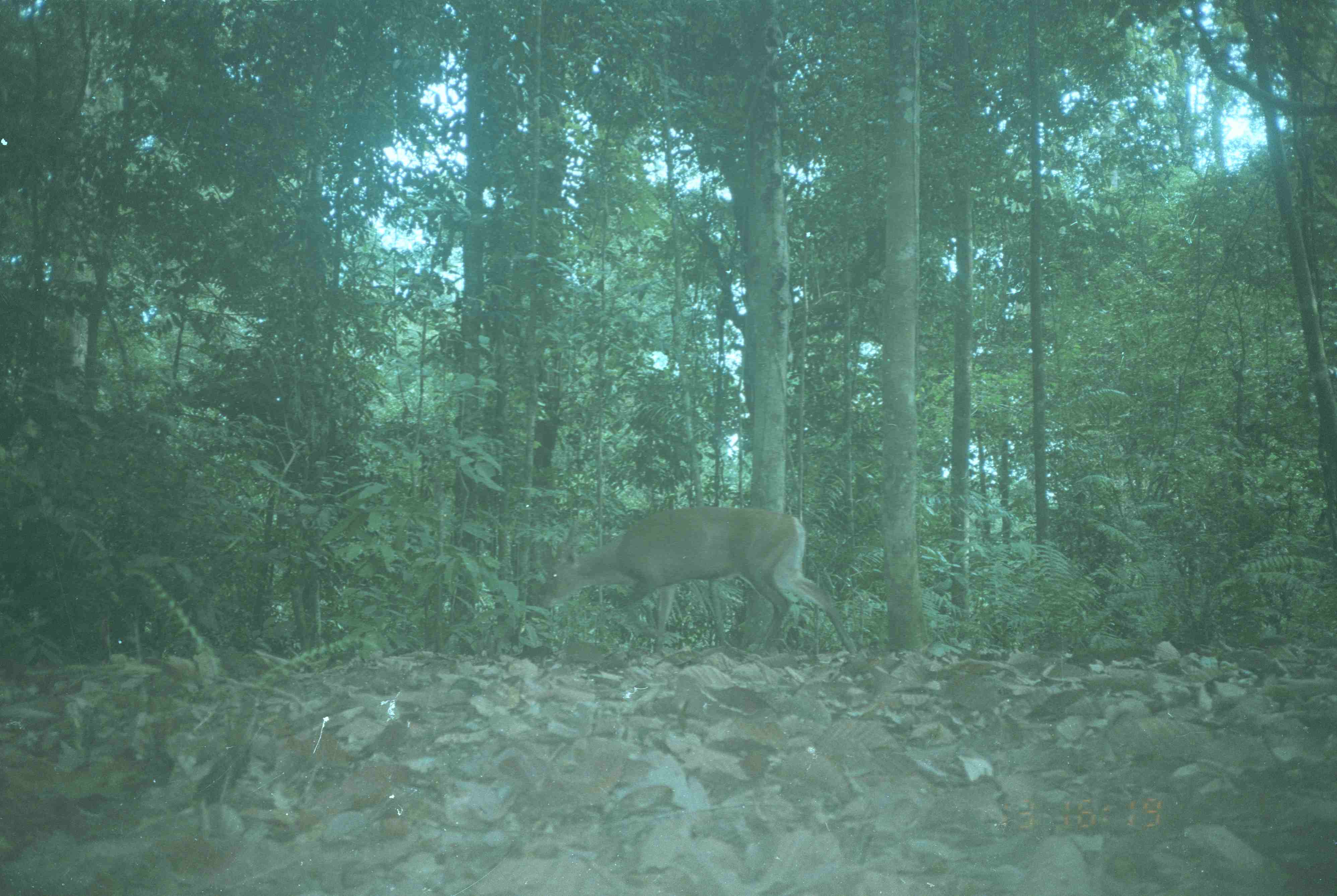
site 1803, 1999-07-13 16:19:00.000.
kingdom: Animalia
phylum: Chordata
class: Mammalia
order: Artiodactyla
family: Cervidae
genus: Muntiacus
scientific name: Muntiacus muntjak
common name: southern red muntjac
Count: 1.